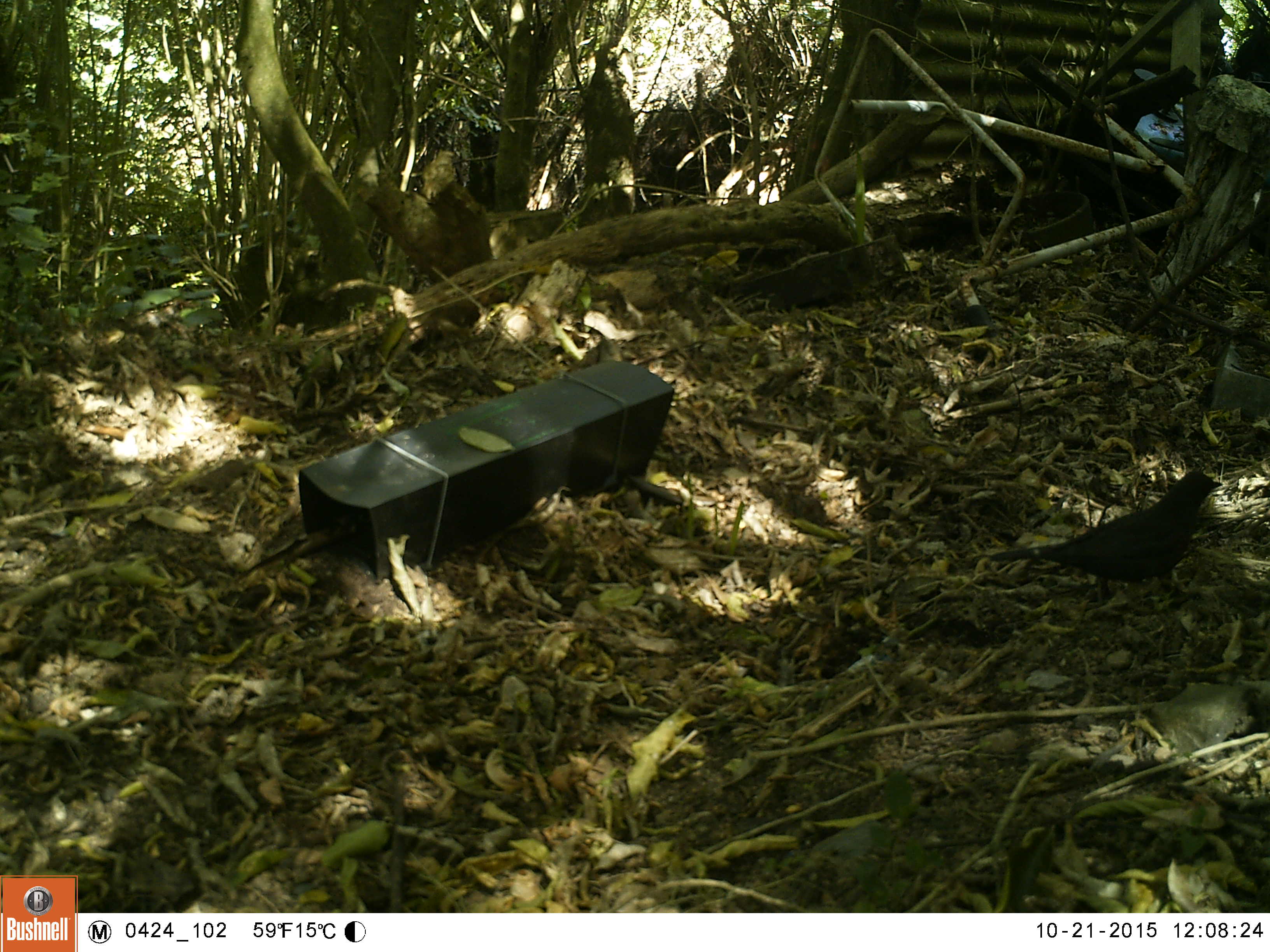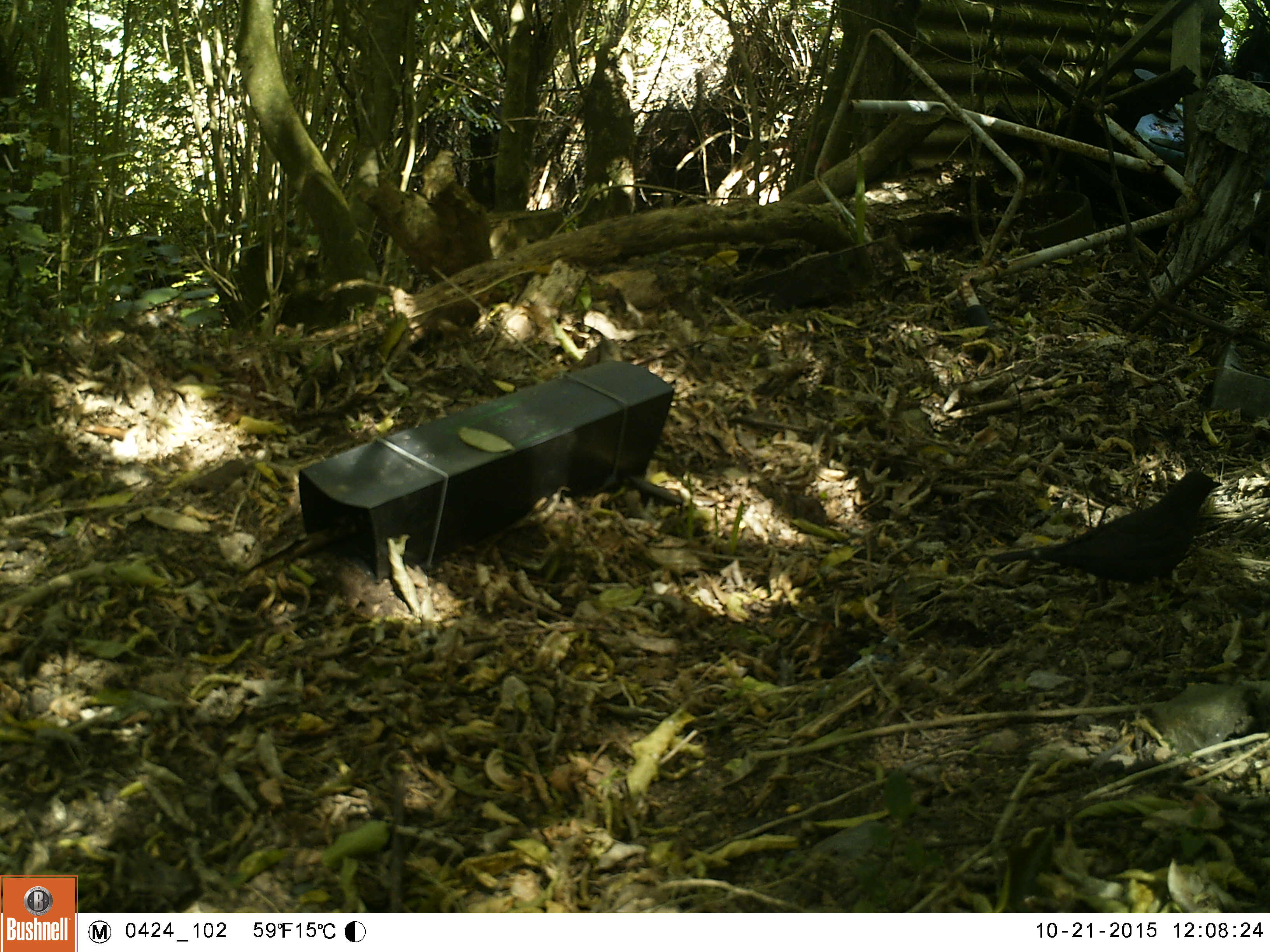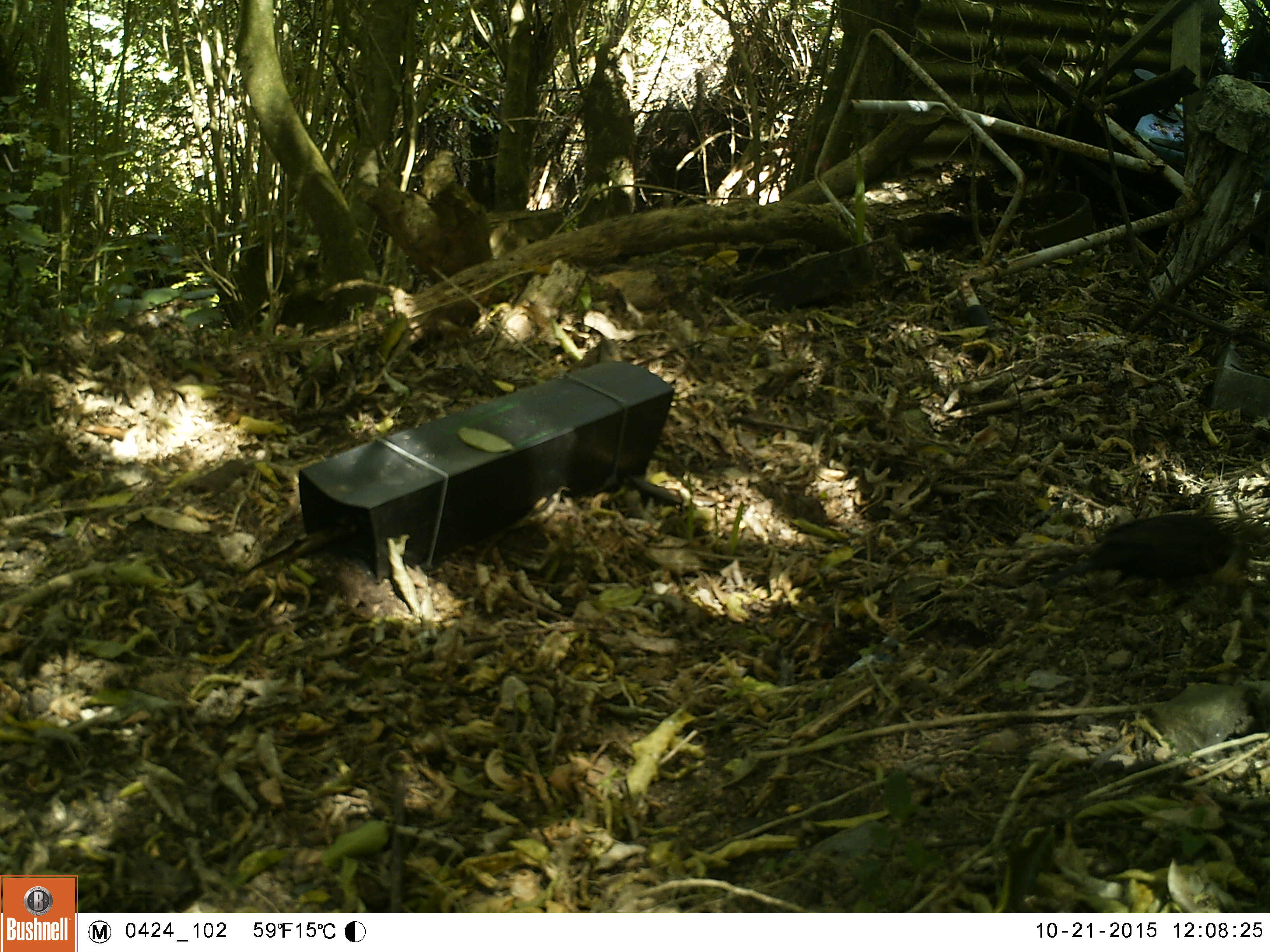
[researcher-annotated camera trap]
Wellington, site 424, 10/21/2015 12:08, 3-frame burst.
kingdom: Animalia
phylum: Chordata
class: Aves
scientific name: Aves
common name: bird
Bird (Aves).